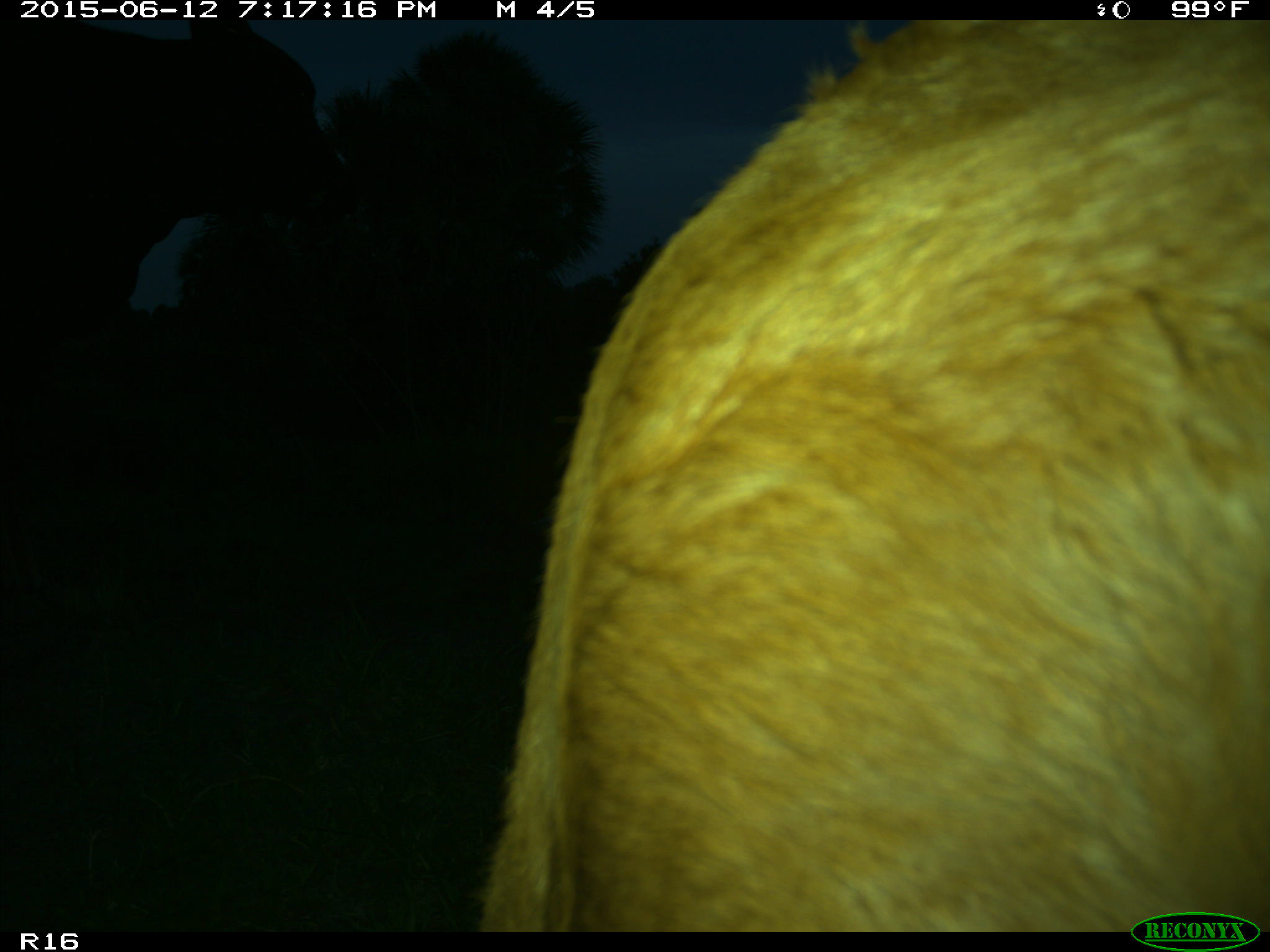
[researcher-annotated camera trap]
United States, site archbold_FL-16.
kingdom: Animalia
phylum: Chordata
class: Mammalia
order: Artiodactyla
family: Bovidae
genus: Bos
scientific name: Bos taurus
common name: domestic cow